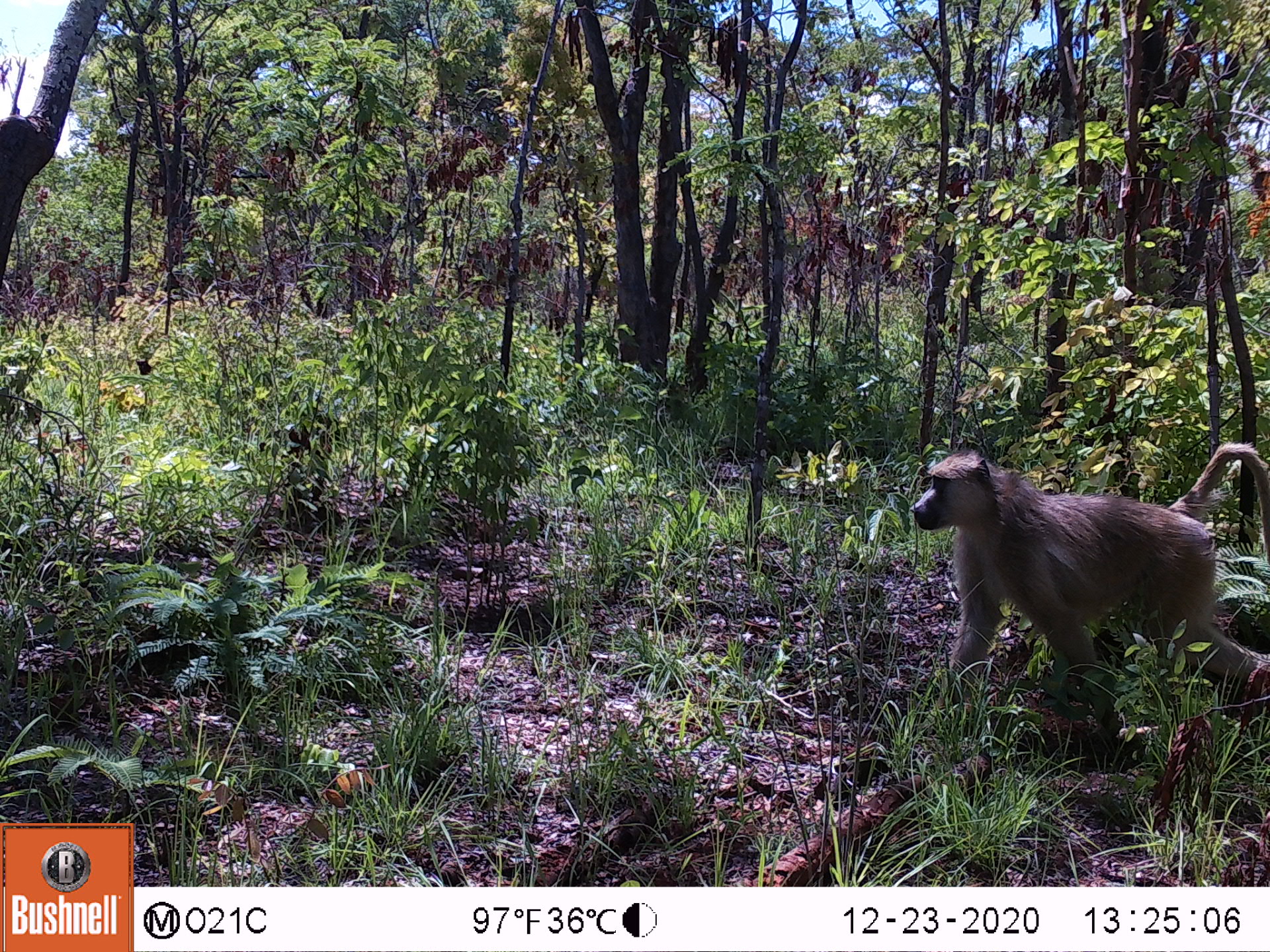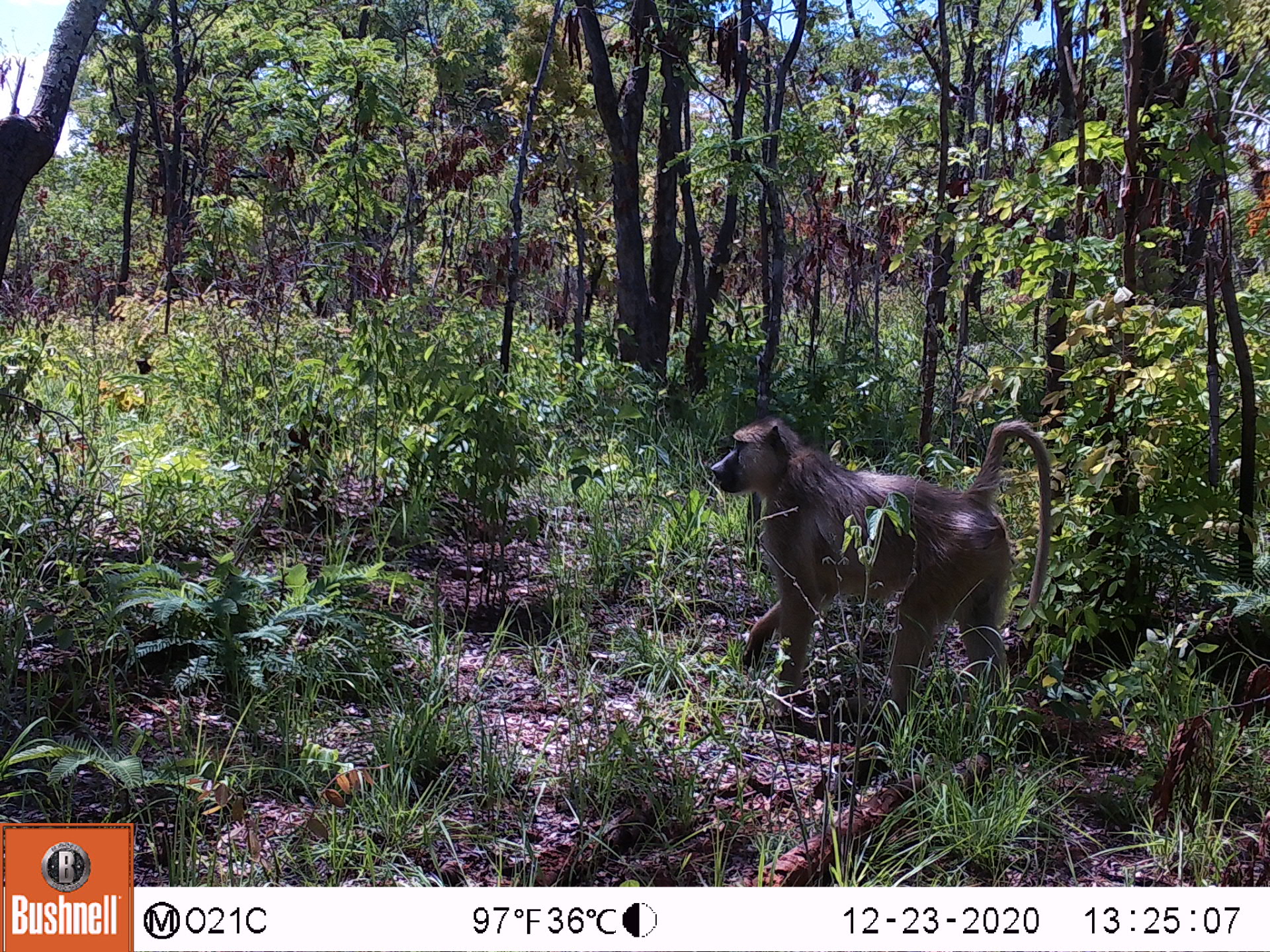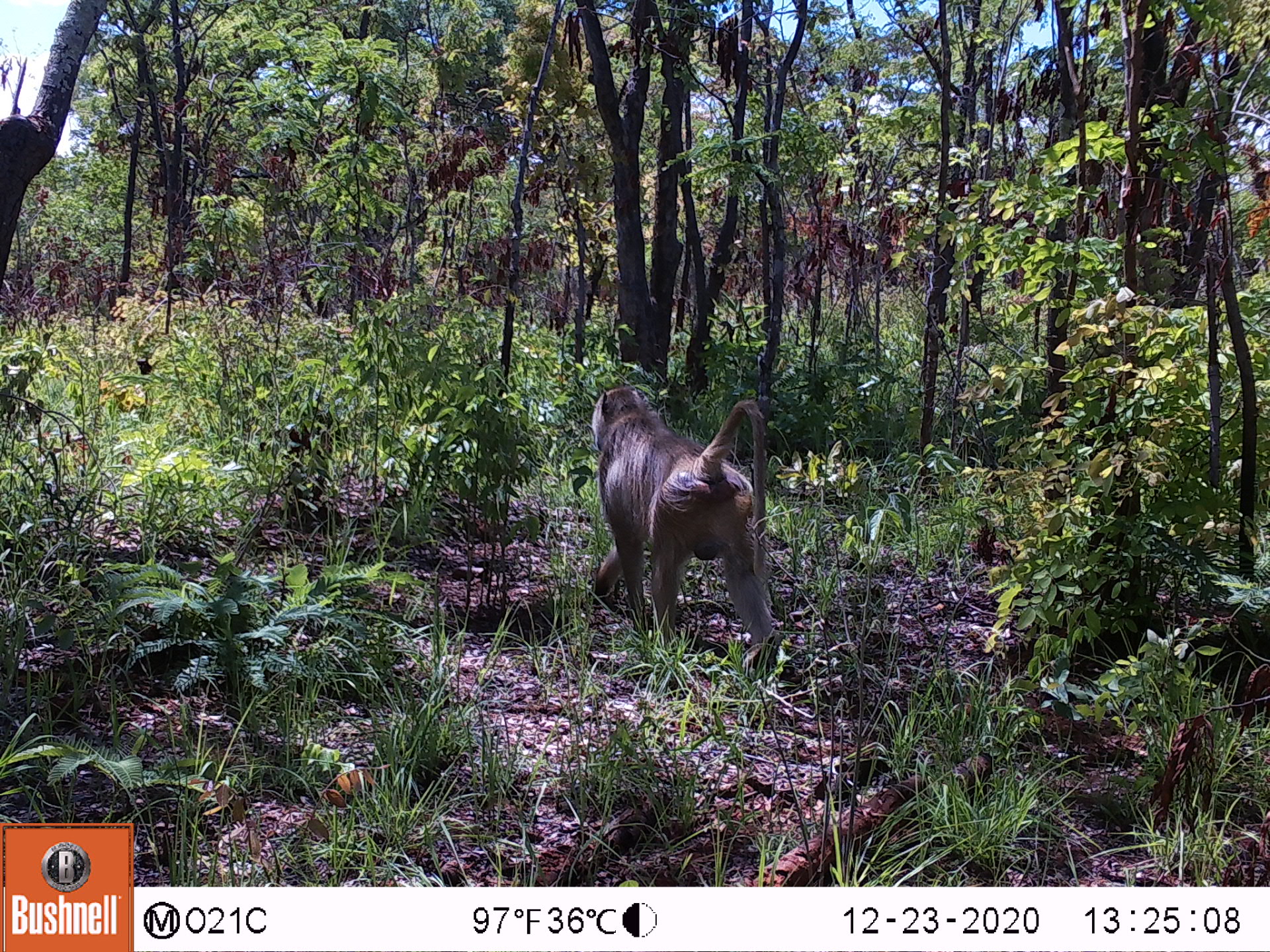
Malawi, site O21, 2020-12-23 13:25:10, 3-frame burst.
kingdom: Animalia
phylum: Chordata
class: Mammalia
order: Primates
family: Cercopithecidae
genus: Papio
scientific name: Papio cynocephalus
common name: yellow baboon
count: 1